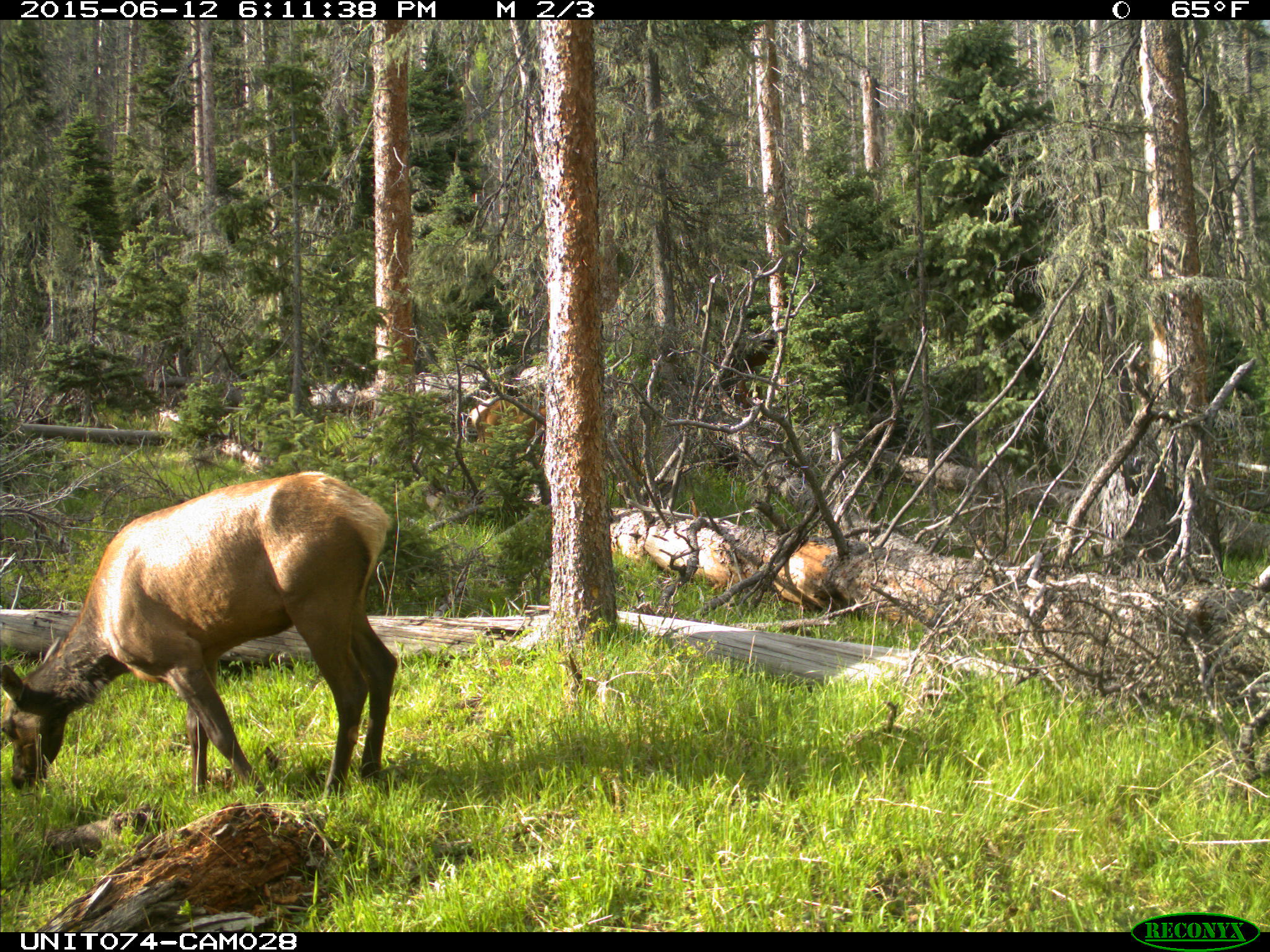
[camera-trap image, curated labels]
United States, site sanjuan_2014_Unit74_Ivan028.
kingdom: Animalia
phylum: Chordata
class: Mammalia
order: Artiodactyla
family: Cervidae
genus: Cervus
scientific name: Cervus elaphus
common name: red deer